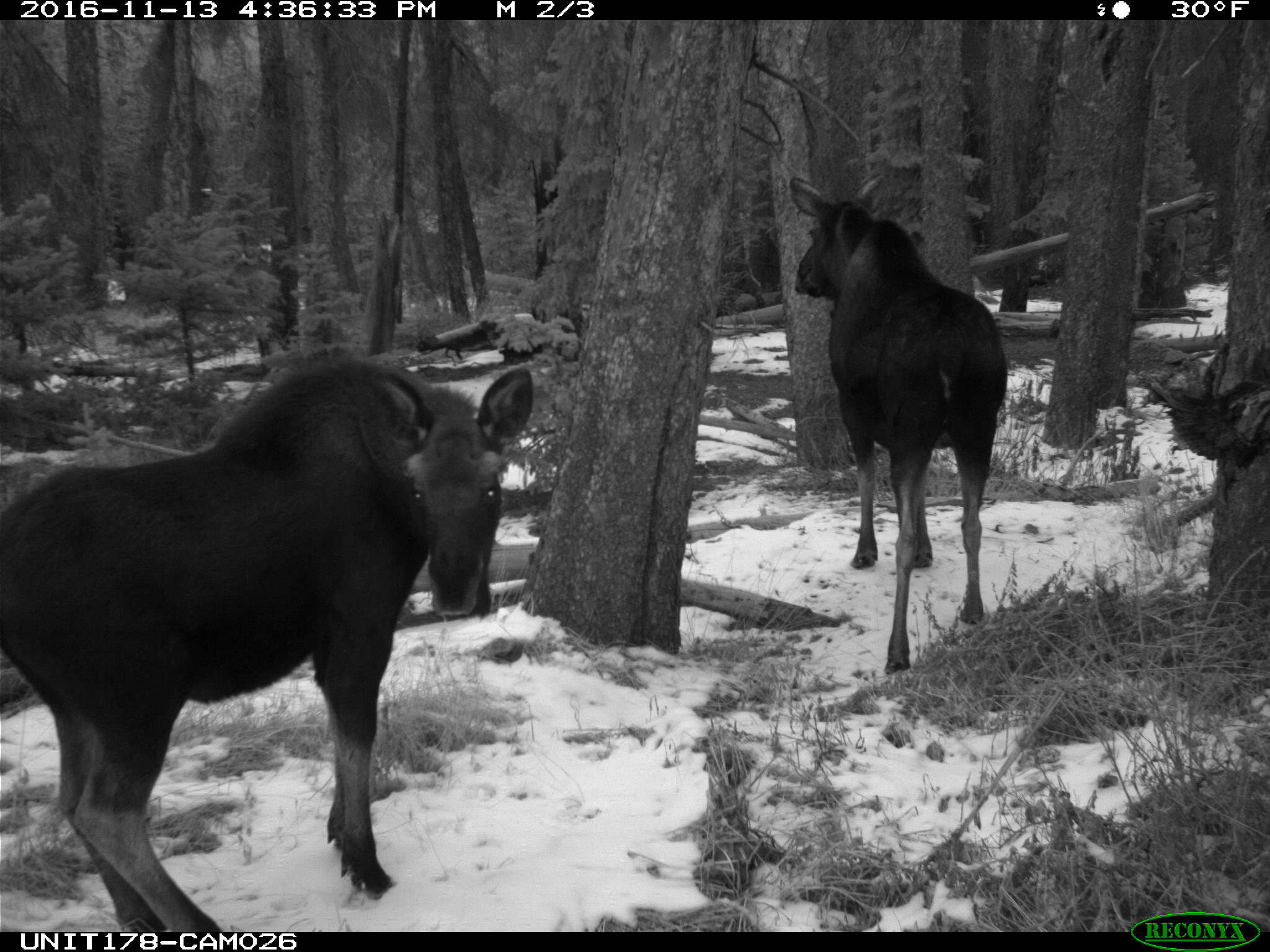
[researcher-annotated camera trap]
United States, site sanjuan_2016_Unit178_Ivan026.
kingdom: Animalia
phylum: Chordata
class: Mammalia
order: Artiodactyla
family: Cervidae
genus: Alces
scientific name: Alces alces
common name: moose